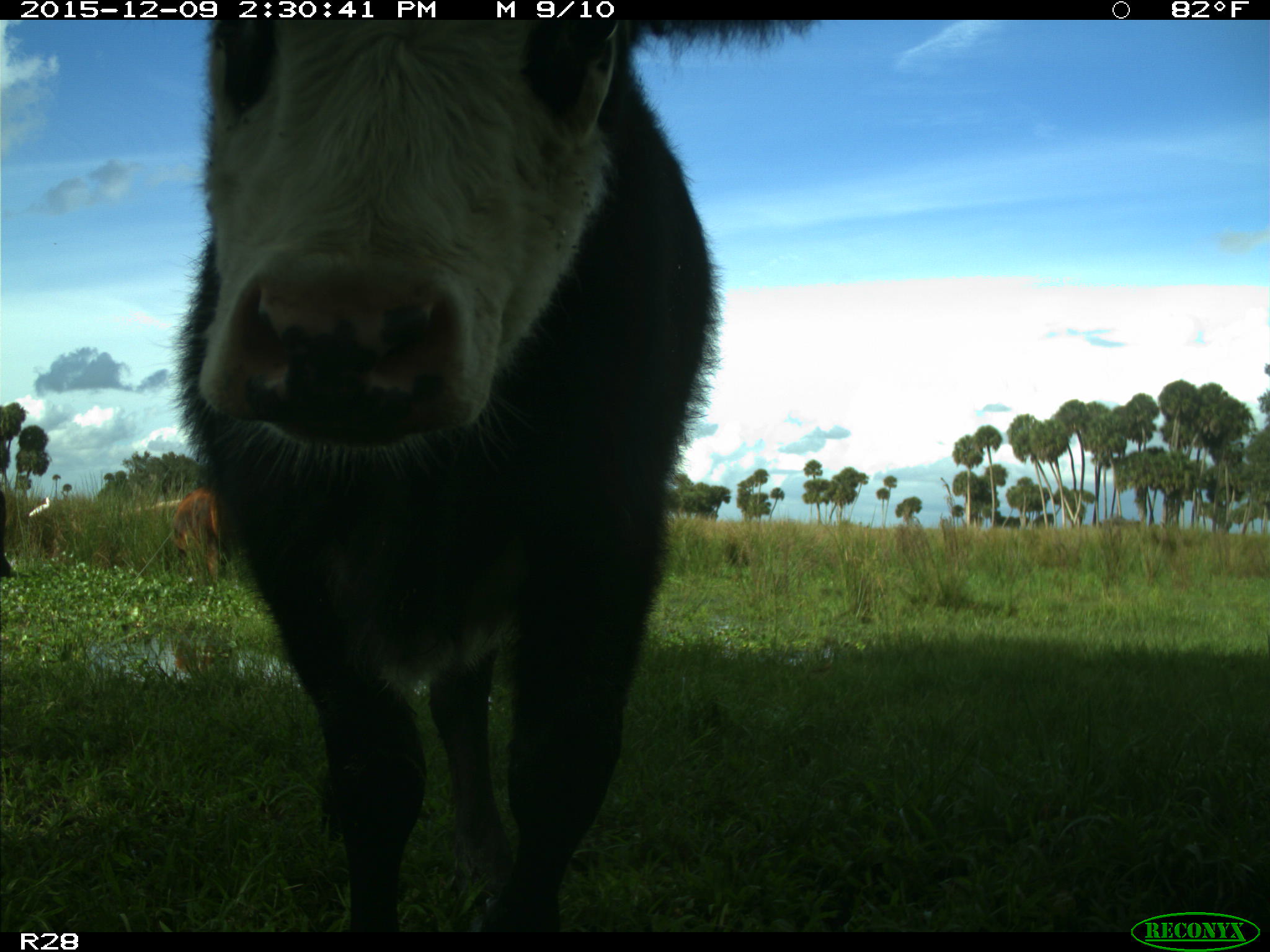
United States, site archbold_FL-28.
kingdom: Animalia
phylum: Chordata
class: Mammalia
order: Artiodactyla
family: Bovidae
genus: Bos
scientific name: Bos taurus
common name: domestic cow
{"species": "Bos taurus (domestic cow)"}